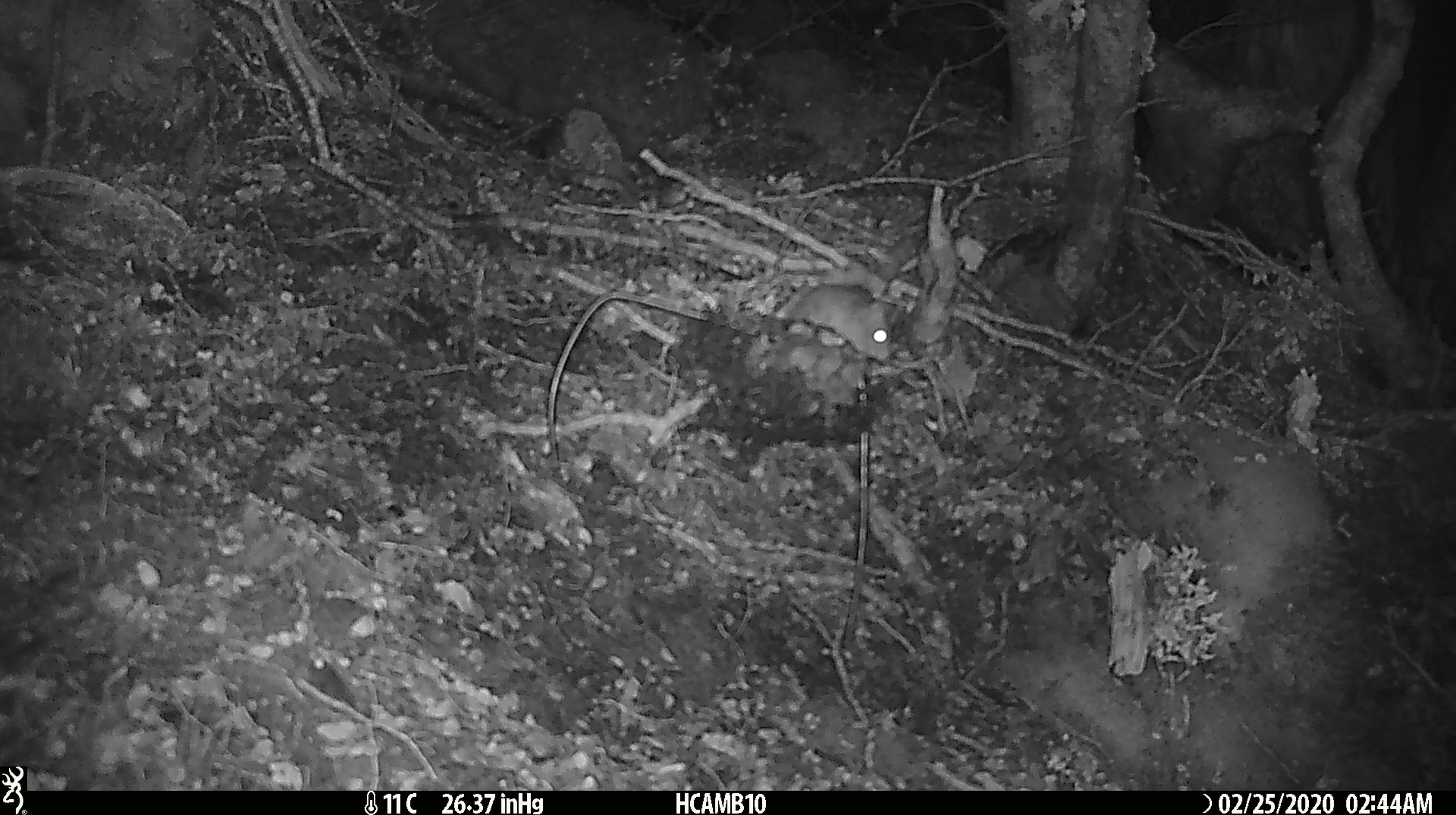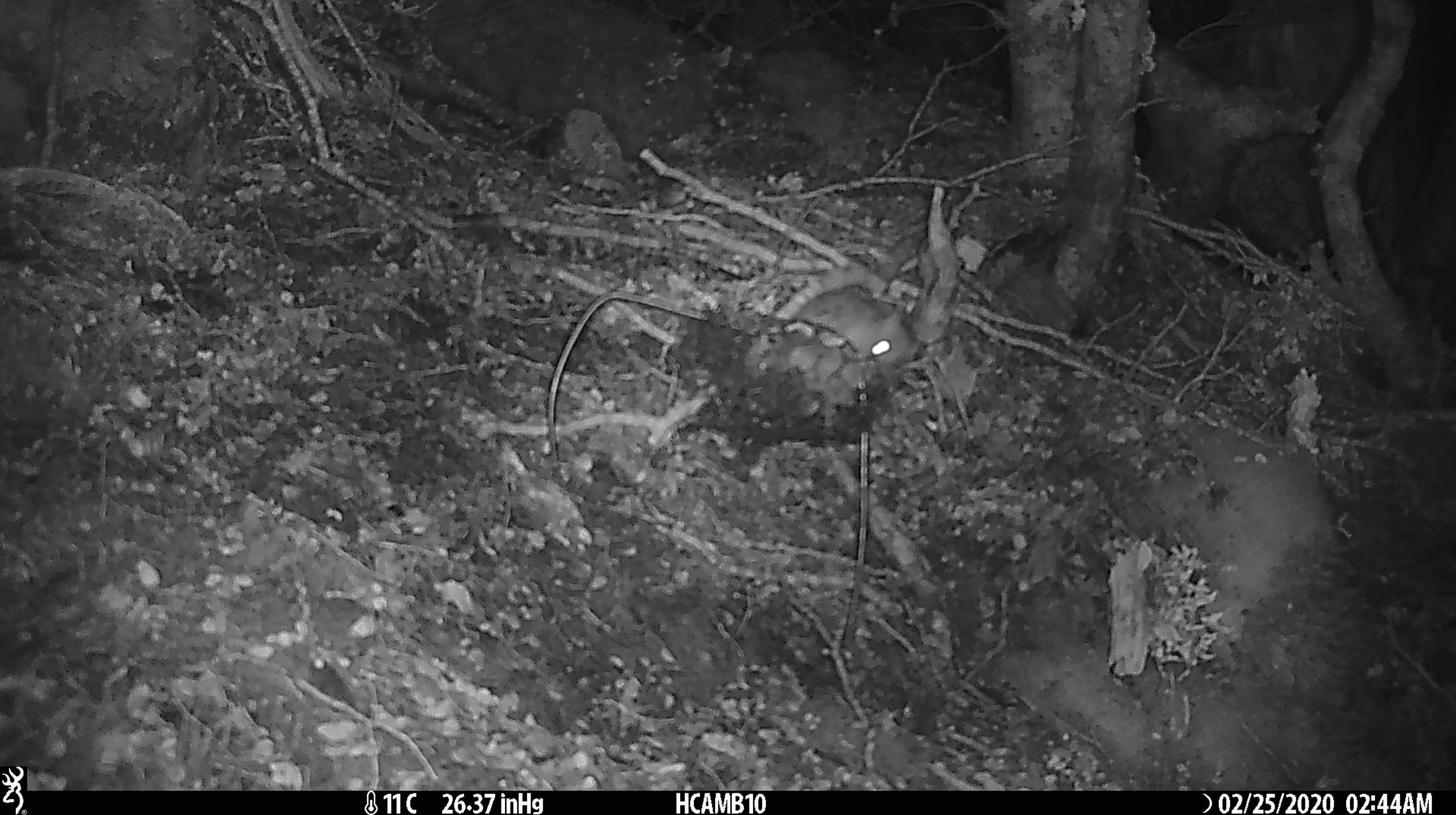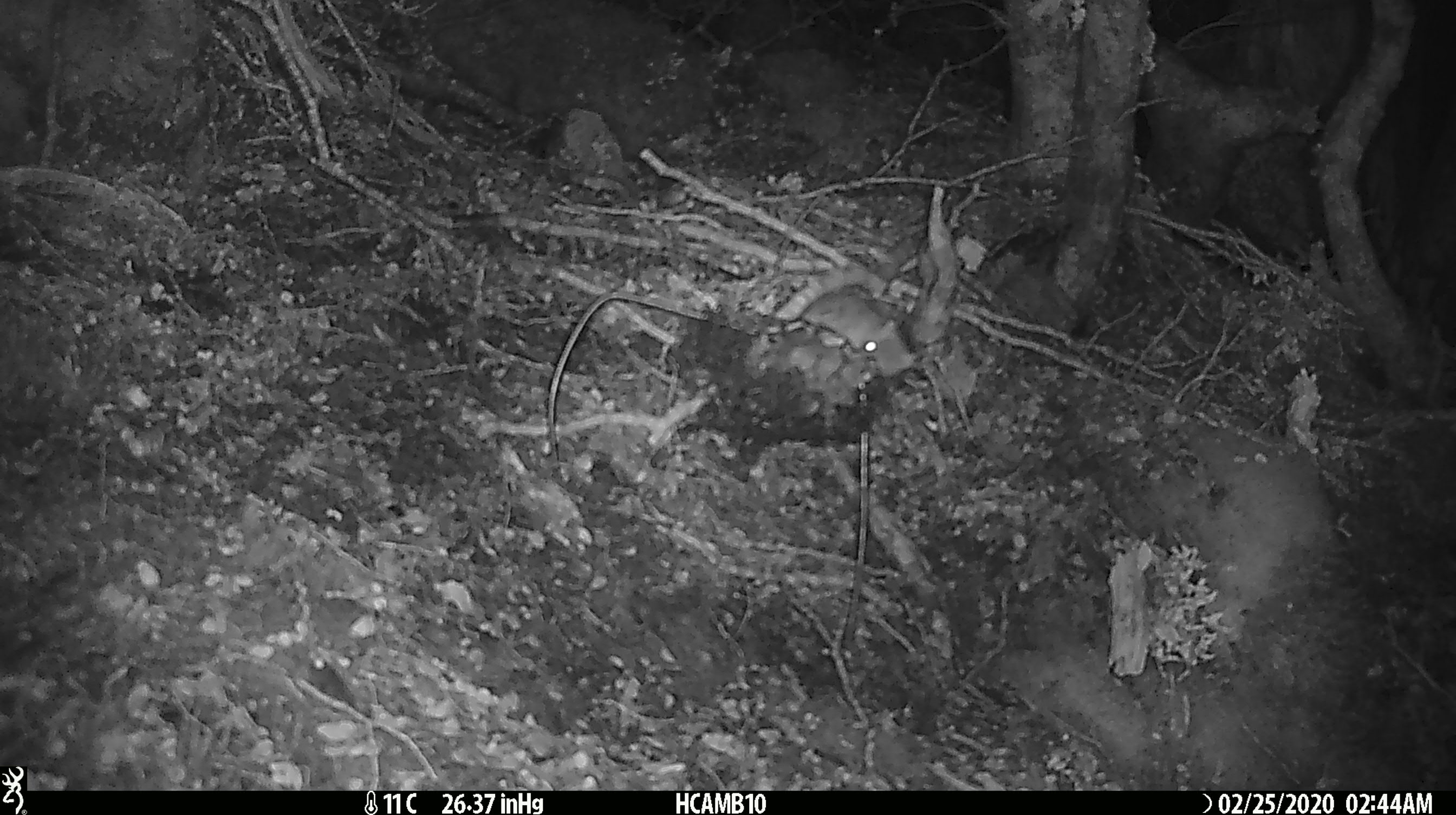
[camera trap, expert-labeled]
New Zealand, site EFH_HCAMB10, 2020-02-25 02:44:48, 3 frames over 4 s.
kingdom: Animalia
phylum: Chordata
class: Mammalia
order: Rodentia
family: Muridae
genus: Mus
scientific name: Mus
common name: mouse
Mouse (Mus).